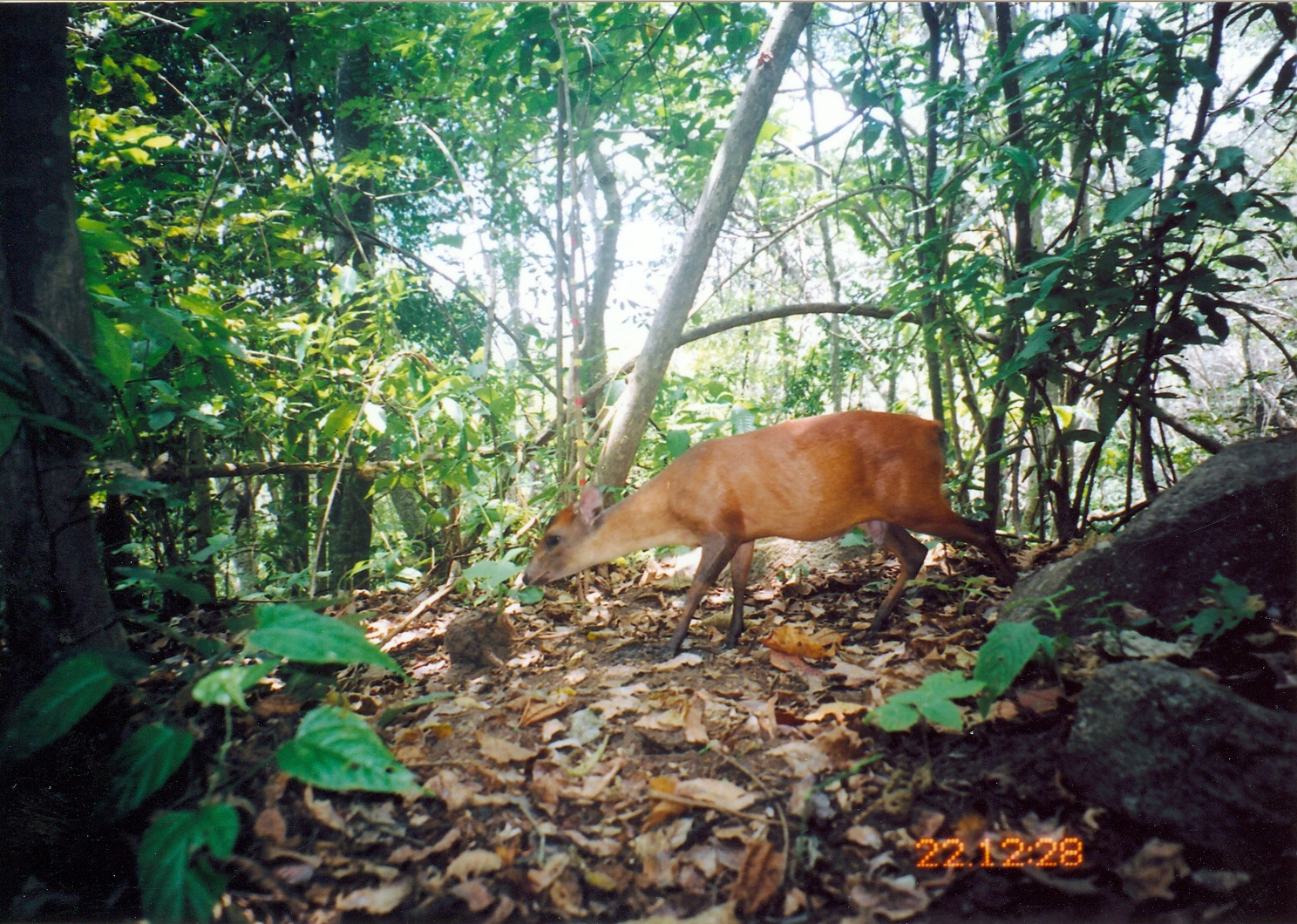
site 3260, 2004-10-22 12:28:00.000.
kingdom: Animalia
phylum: Chordata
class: Mammalia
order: Artiodactyla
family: Bovidae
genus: Cephalophus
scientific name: Cephalophus harveyi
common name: harvey's duiker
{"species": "Cephalophus harveyi (harvey's duiker)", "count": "1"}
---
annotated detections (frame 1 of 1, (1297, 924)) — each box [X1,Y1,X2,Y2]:
cephalophus harveyi: [520,409,1021,662]